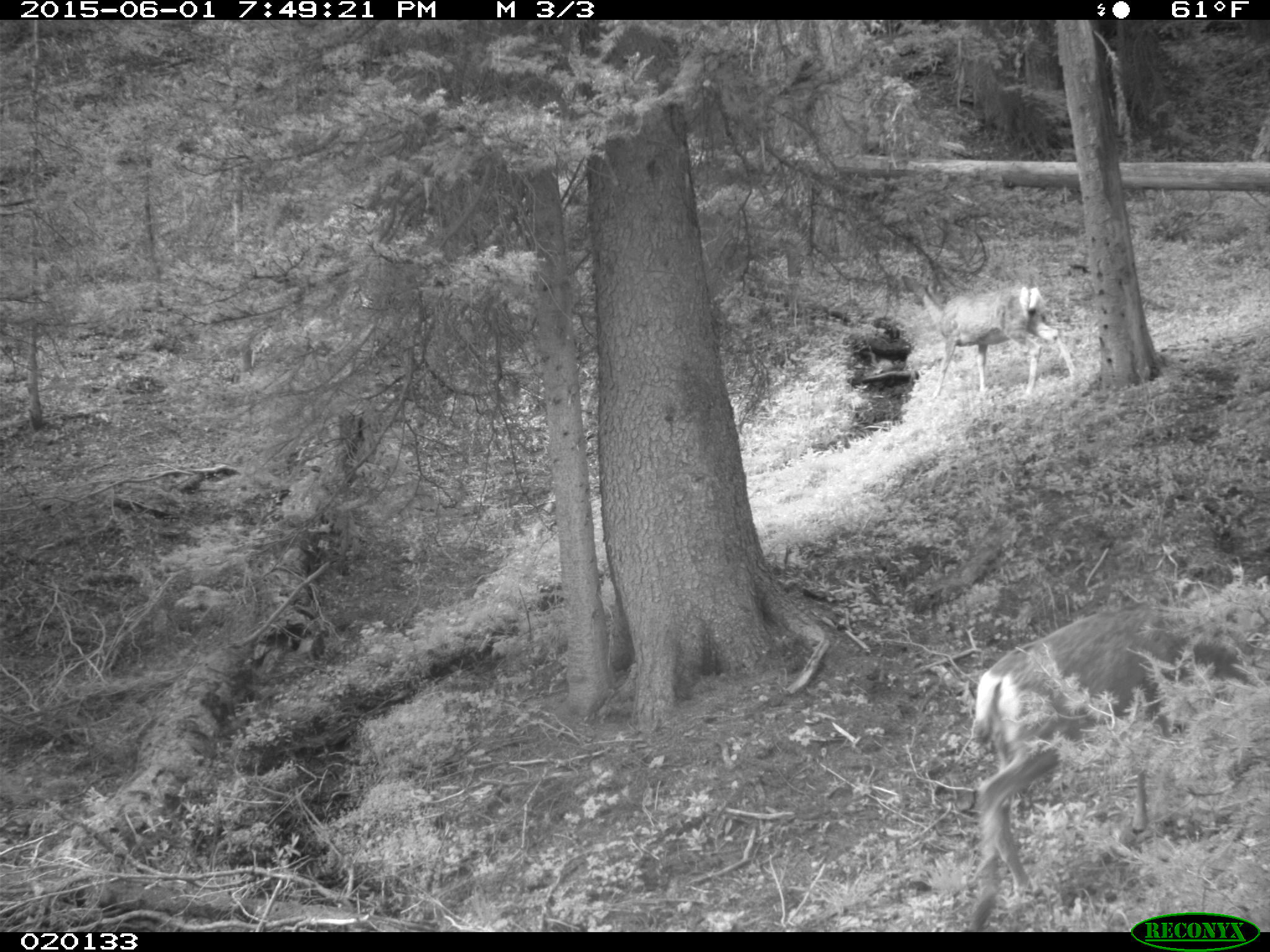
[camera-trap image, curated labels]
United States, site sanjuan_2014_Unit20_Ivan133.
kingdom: Animalia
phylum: Chordata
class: Mammalia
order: Artiodactyla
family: Cervidae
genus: Odocoileus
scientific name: Odocoileus hemionus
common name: mule deer